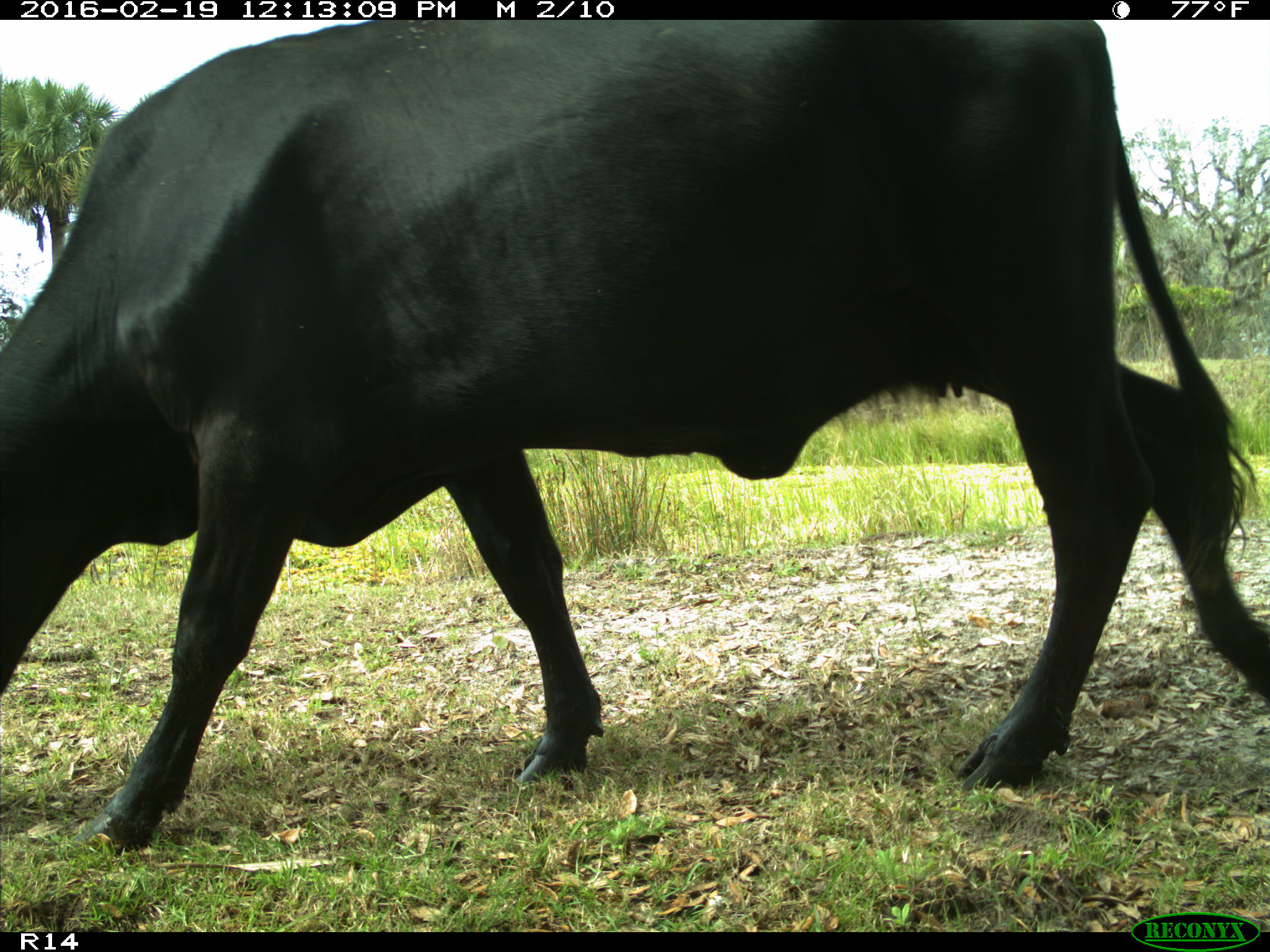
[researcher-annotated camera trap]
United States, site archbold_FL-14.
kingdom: Animalia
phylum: Chordata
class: Mammalia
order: Artiodactyla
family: Bovidae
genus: Bos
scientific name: Bos taurus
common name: domestic cow